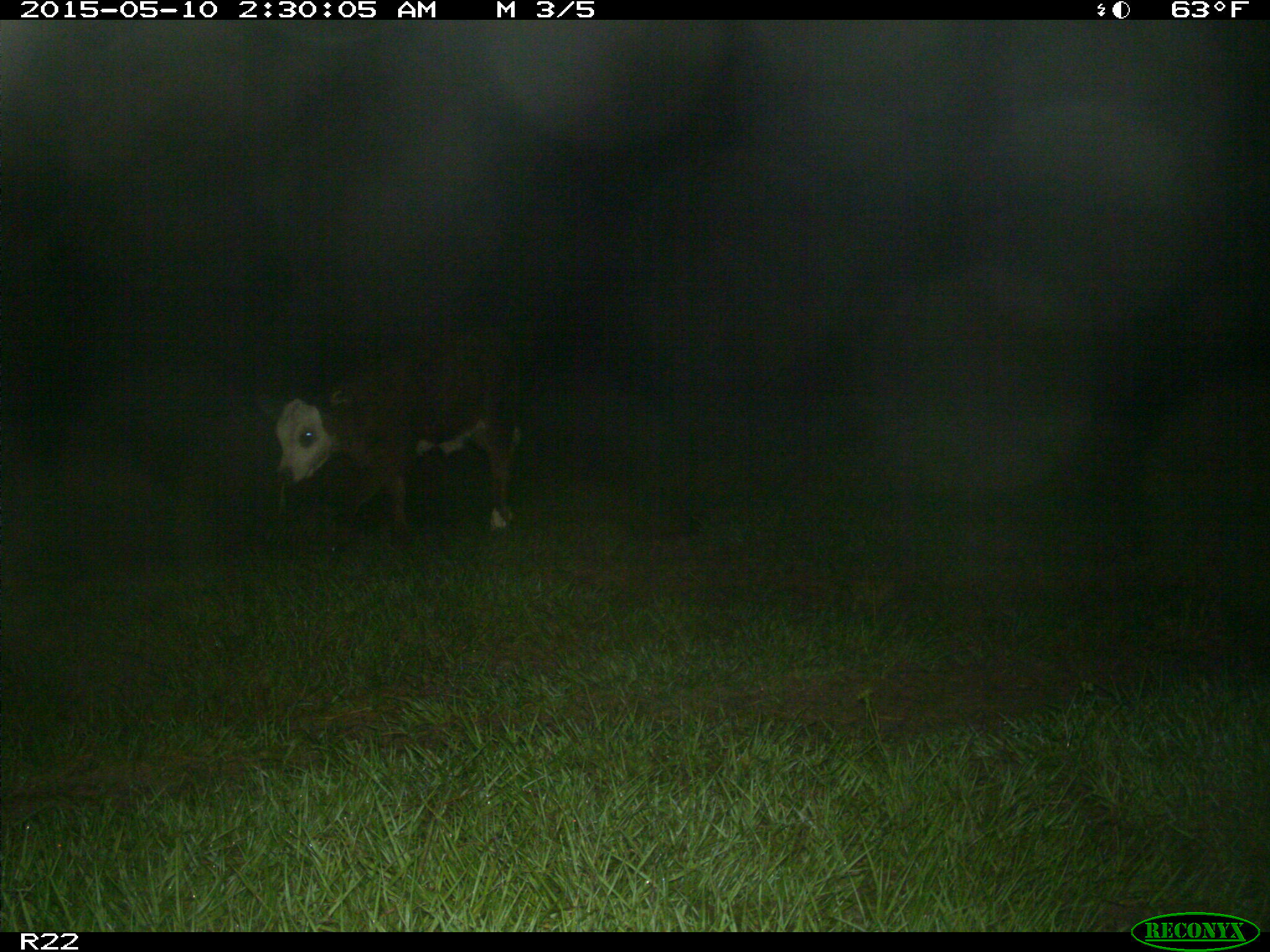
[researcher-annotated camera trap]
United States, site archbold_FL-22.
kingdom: Animalia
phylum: Chordata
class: Mammalia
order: Artiodactyla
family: Bovidae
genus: Bos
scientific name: Bos taurus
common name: domestic cow